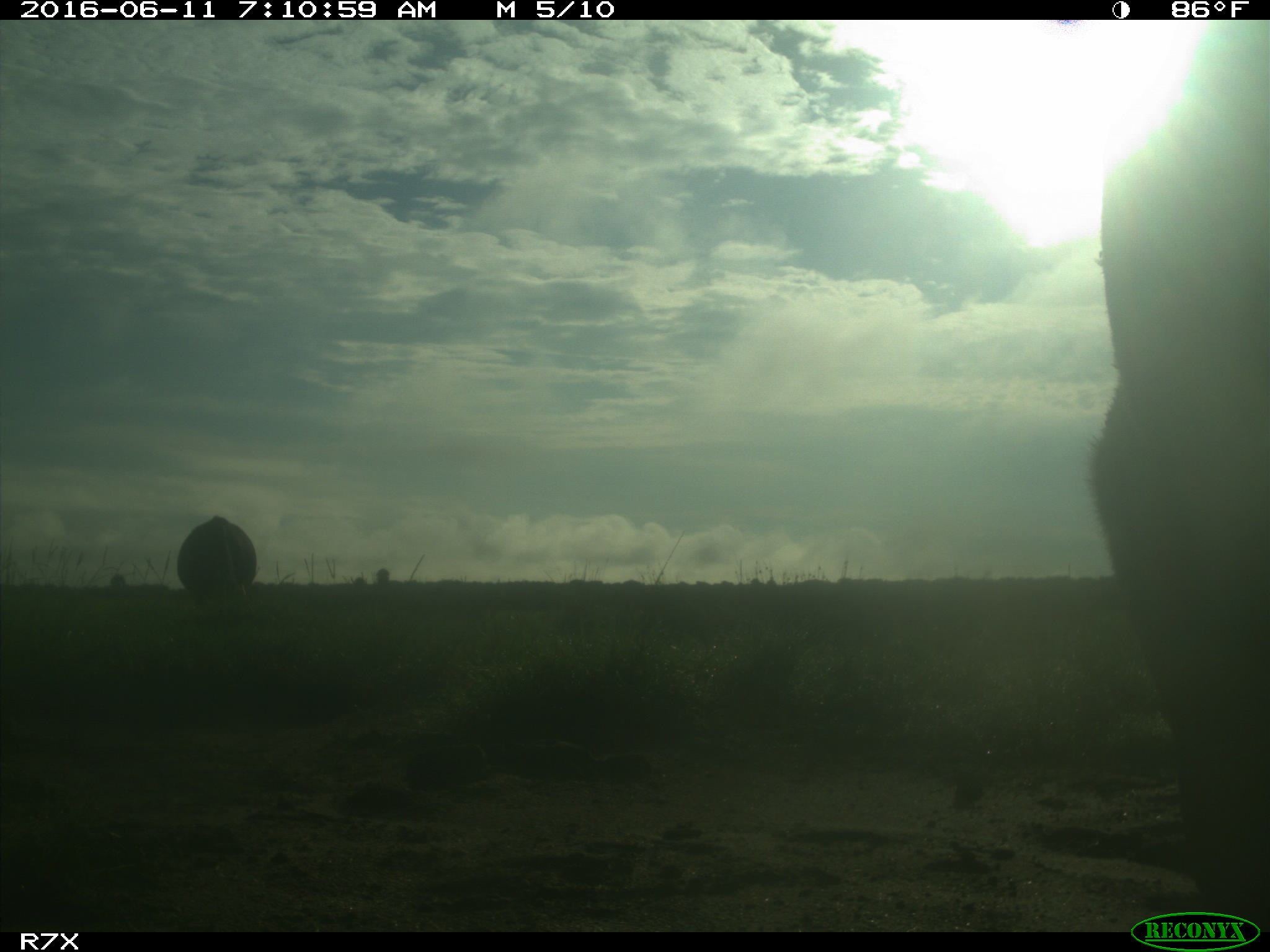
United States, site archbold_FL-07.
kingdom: Animalia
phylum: Chordata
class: Mammalia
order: Artiodactyla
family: Bovidae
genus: Bos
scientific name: Bos taurus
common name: domestic cow